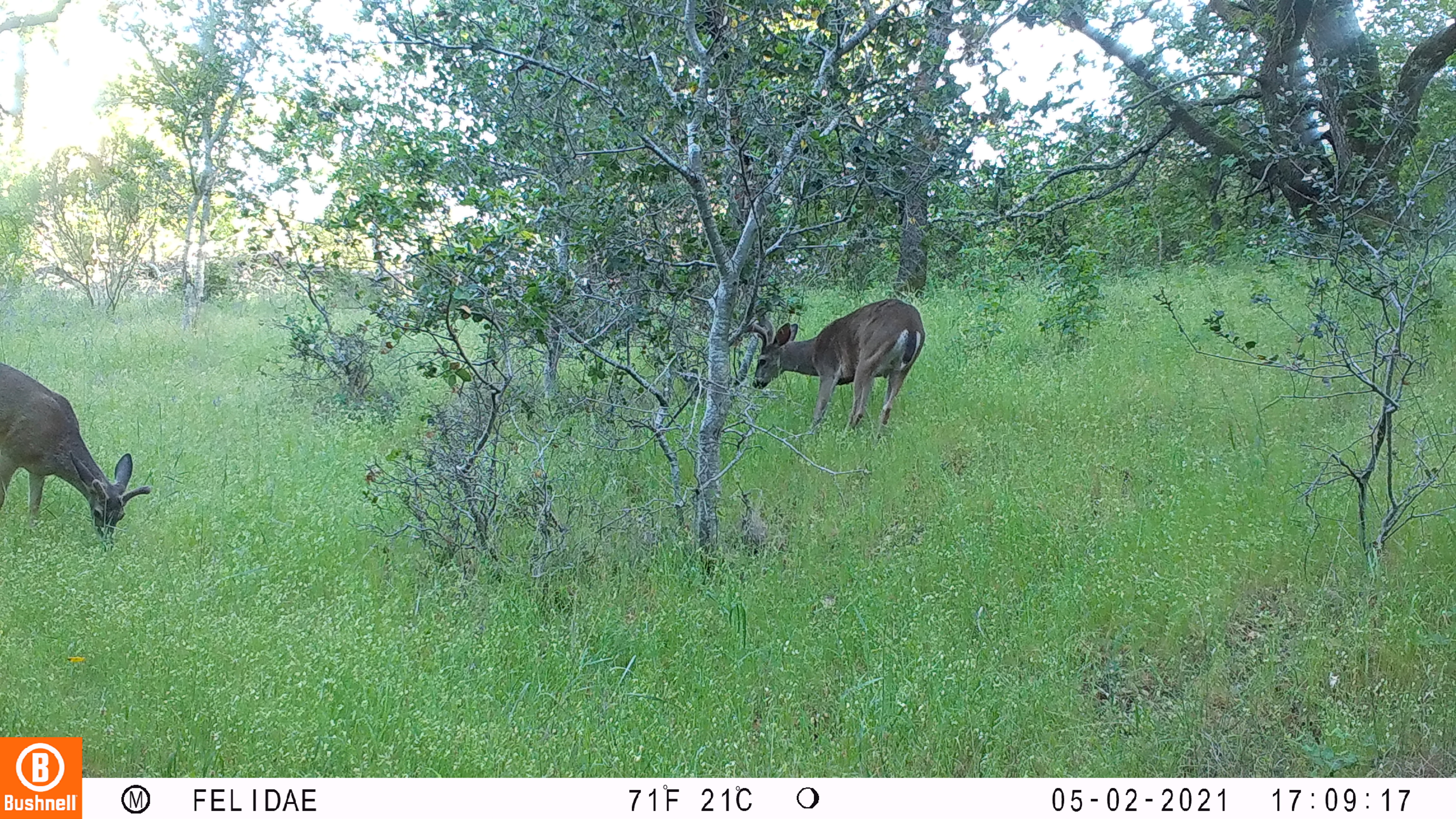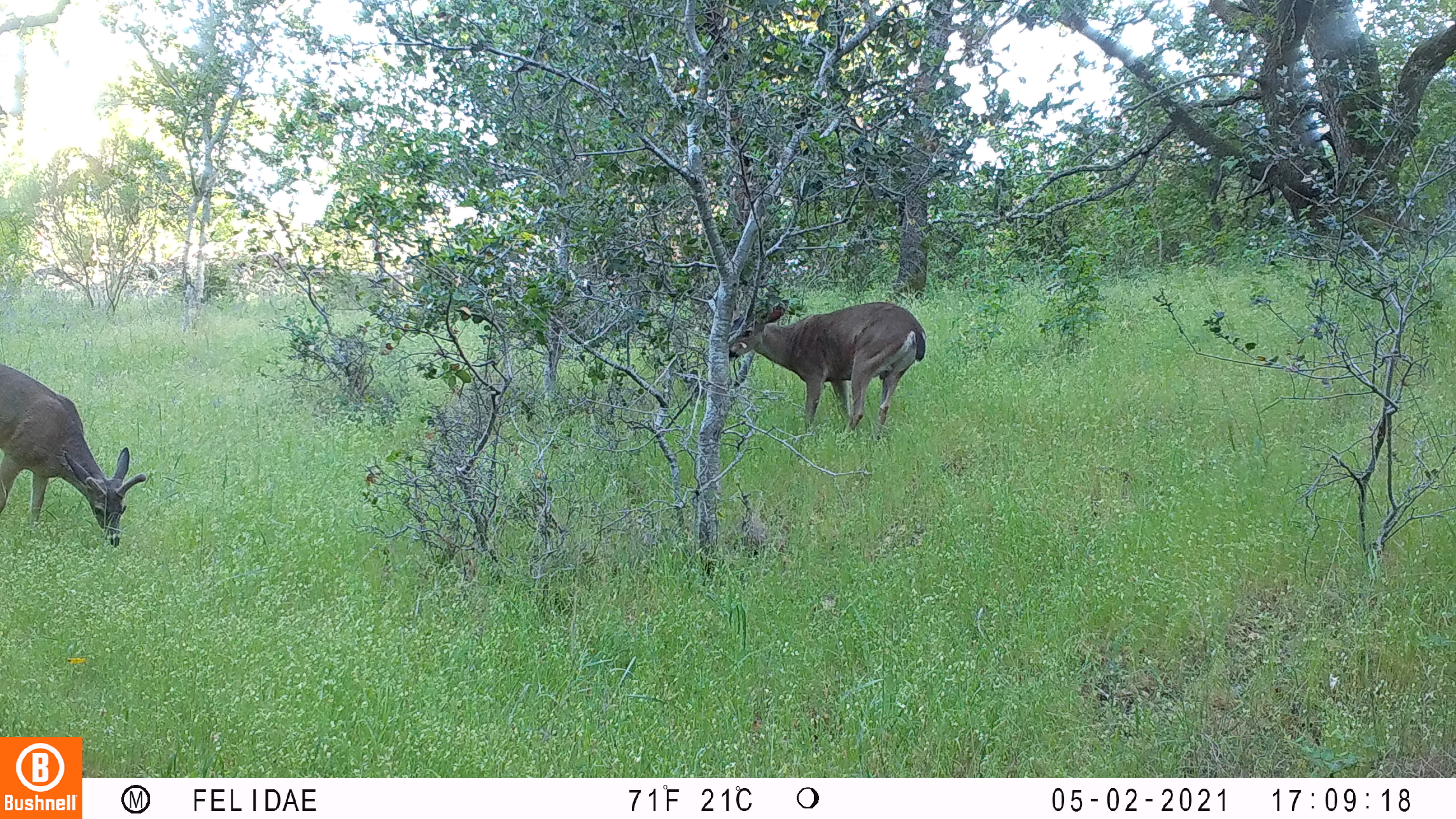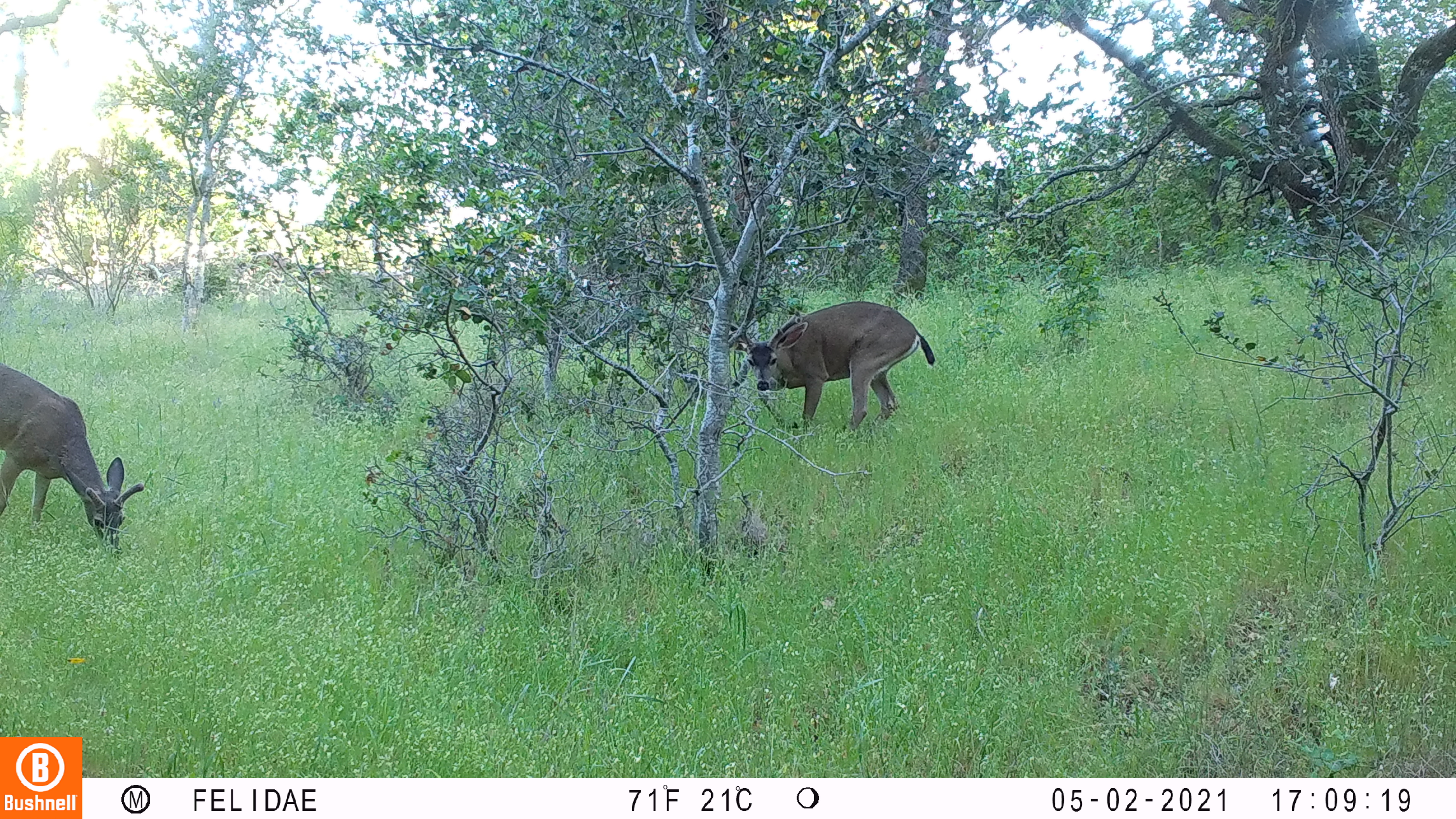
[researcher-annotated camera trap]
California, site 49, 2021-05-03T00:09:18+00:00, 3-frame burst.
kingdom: Animalia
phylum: Chordata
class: Mammalia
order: Artiodactyla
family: Cervidae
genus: Odocoileus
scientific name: Odocoileus hemionus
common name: mule deer